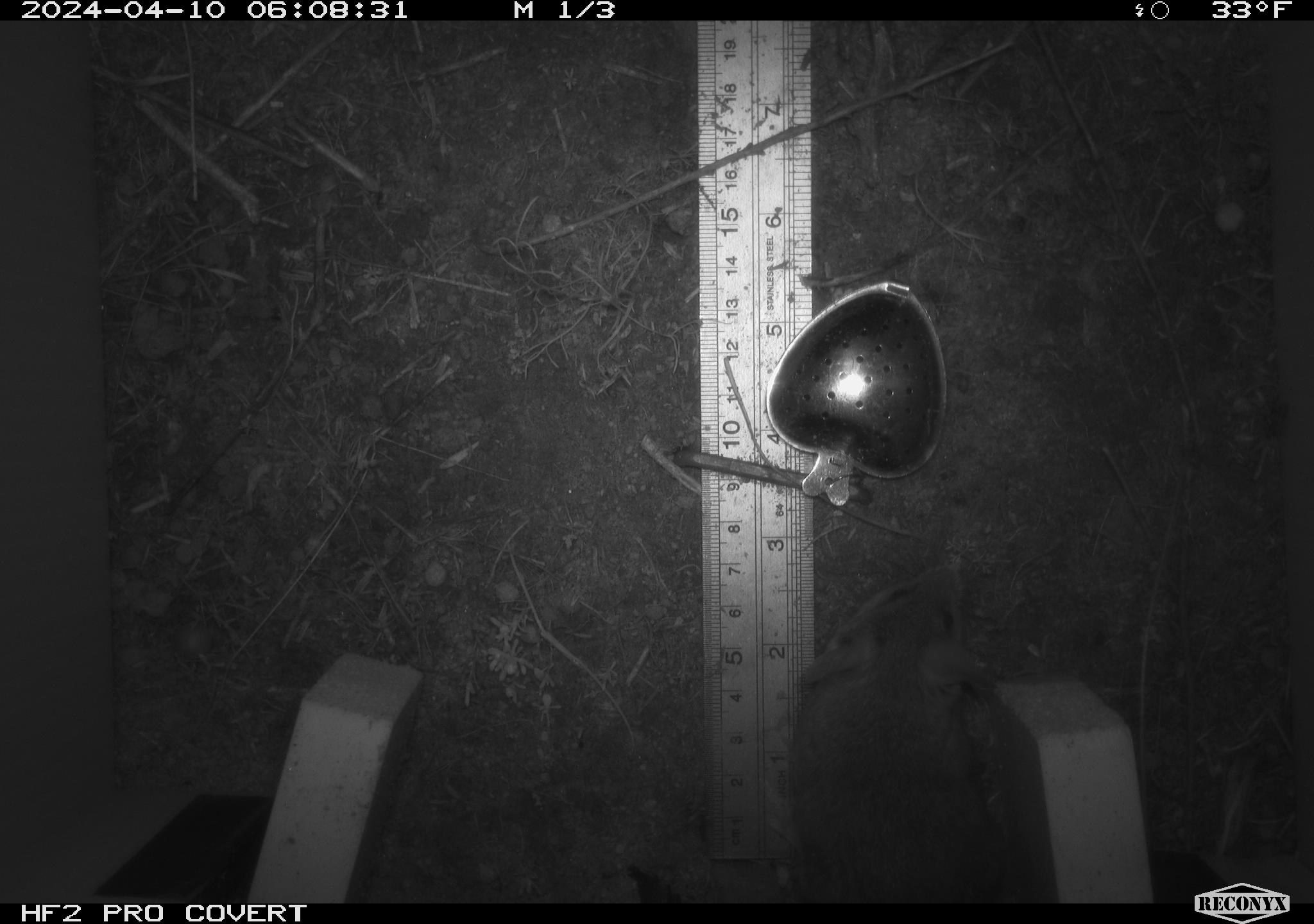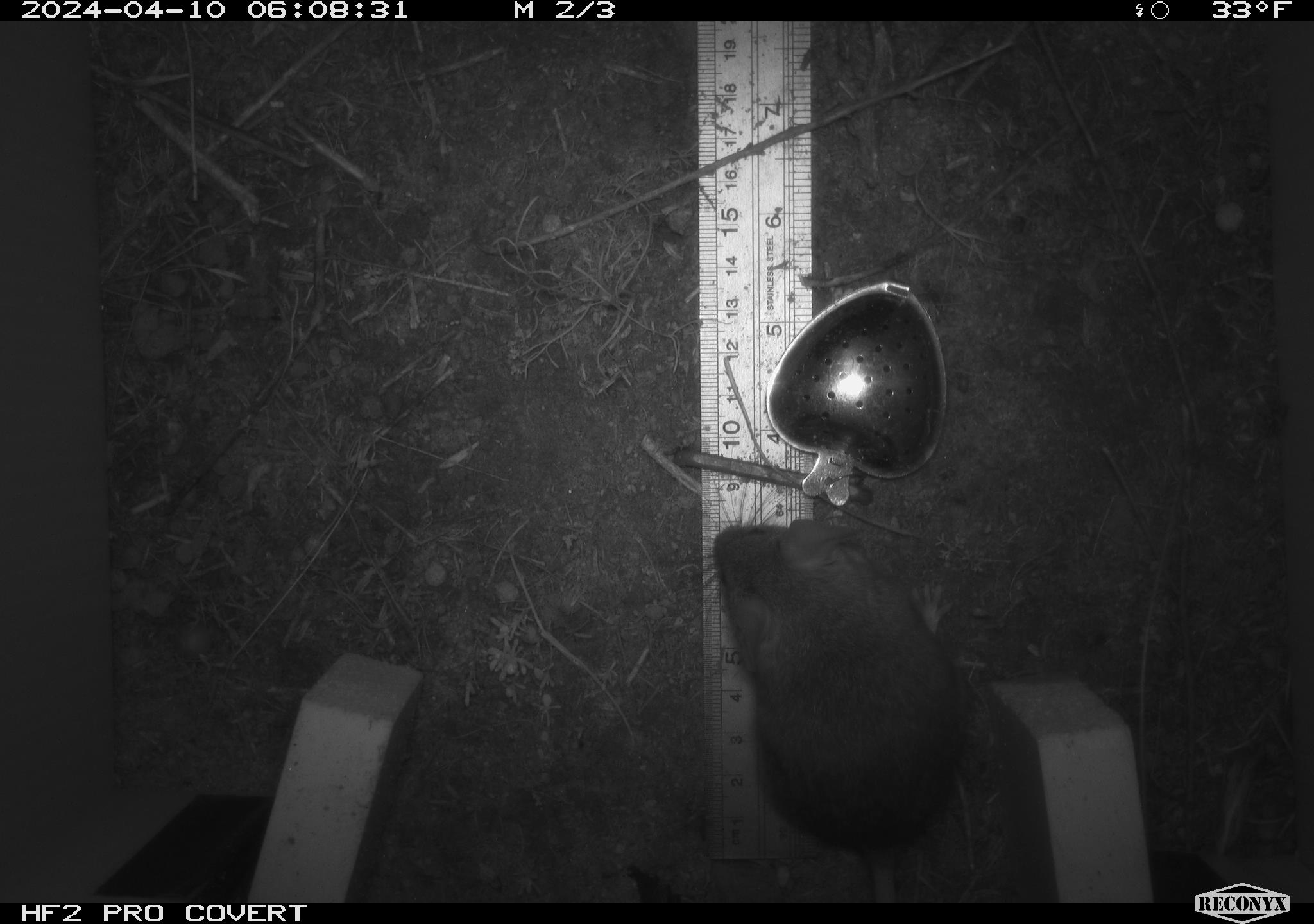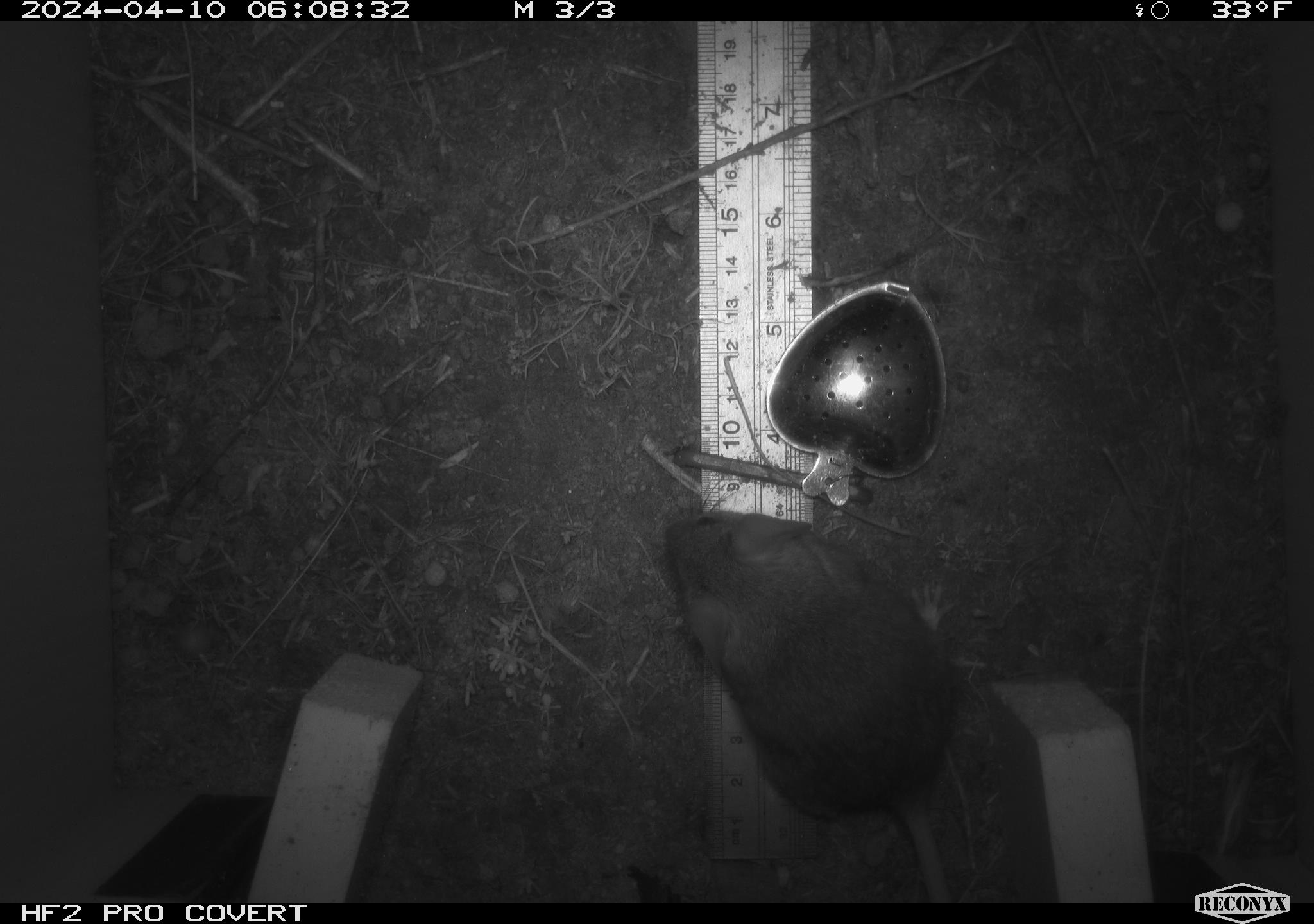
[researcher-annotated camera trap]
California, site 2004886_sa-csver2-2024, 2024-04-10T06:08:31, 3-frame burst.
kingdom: Animalia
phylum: Chordata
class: Mammalia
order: Rodentia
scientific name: Rodentia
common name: rodent